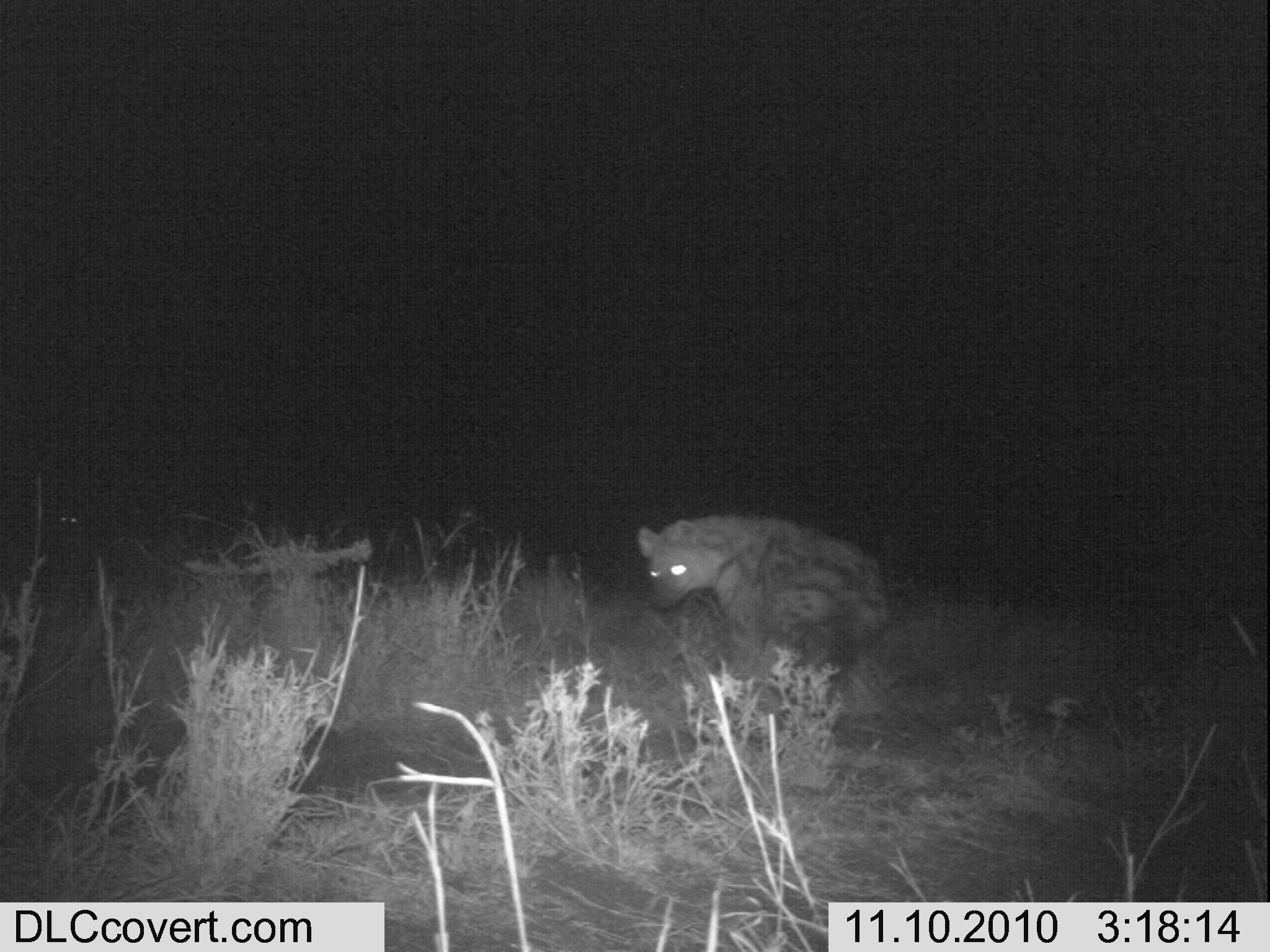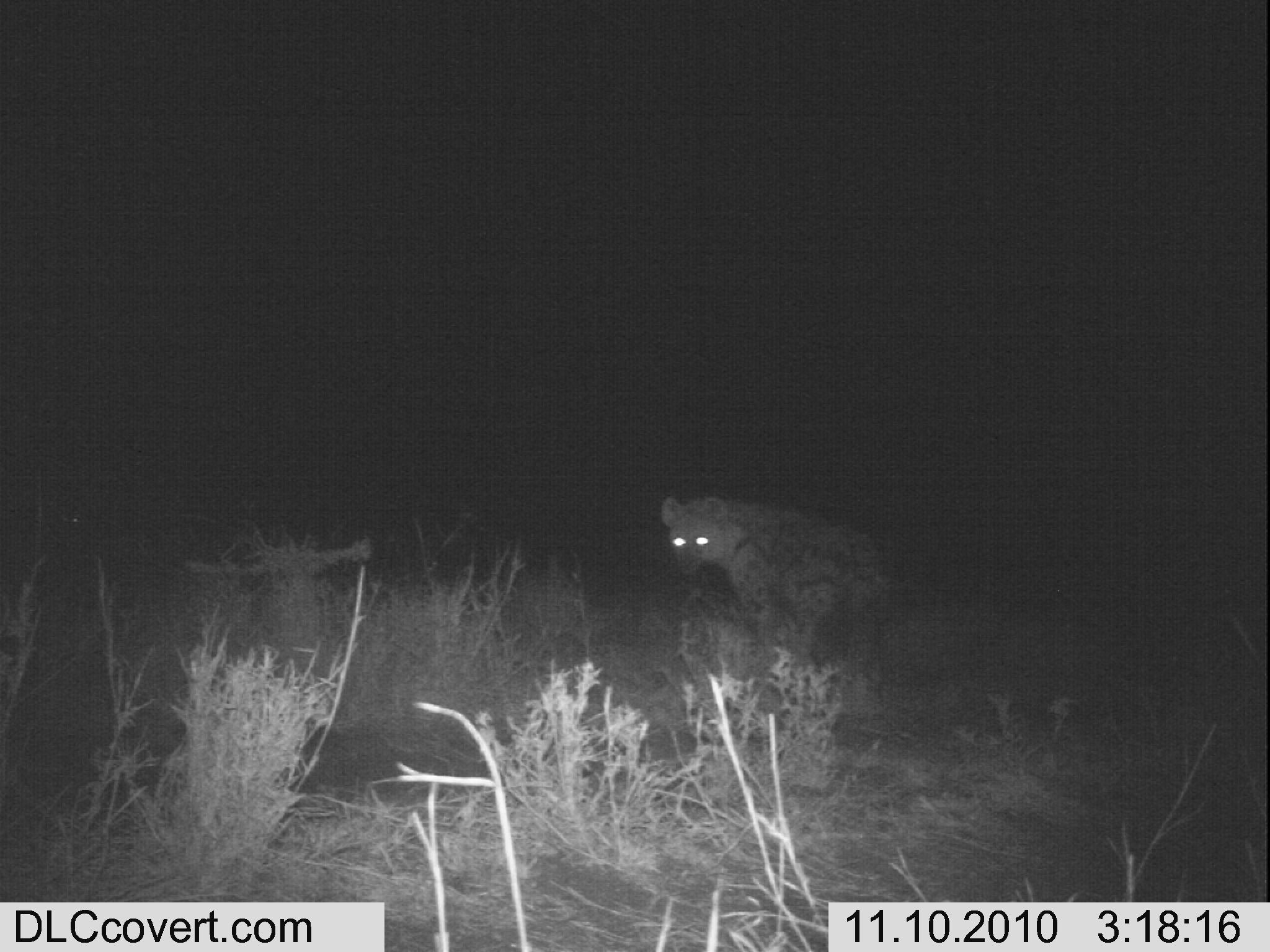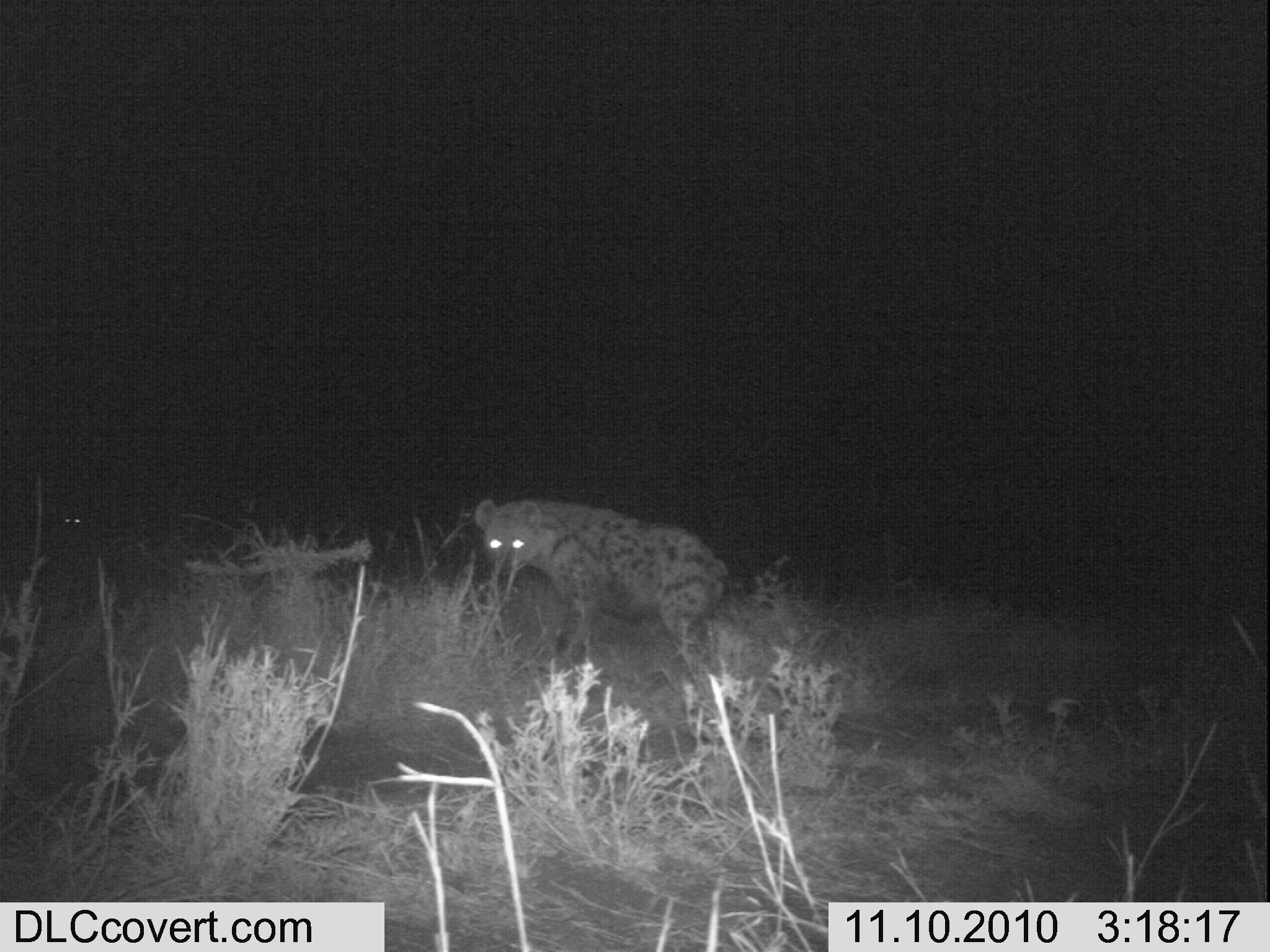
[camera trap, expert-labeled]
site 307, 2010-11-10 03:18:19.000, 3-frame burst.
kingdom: Animalia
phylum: Chordata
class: Mammalia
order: Carnivora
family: Hyaenidae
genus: Crocuta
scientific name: Crocuta crocuta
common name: spotted hyena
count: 2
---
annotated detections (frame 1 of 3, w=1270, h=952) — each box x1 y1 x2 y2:
crocuta crocuta: 635 512 889 680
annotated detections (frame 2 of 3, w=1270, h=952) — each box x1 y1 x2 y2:
crocuta crocuta: 657 492 890 688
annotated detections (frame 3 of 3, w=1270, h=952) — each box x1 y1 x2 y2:
crocuta crocuta: 472 496 731 689